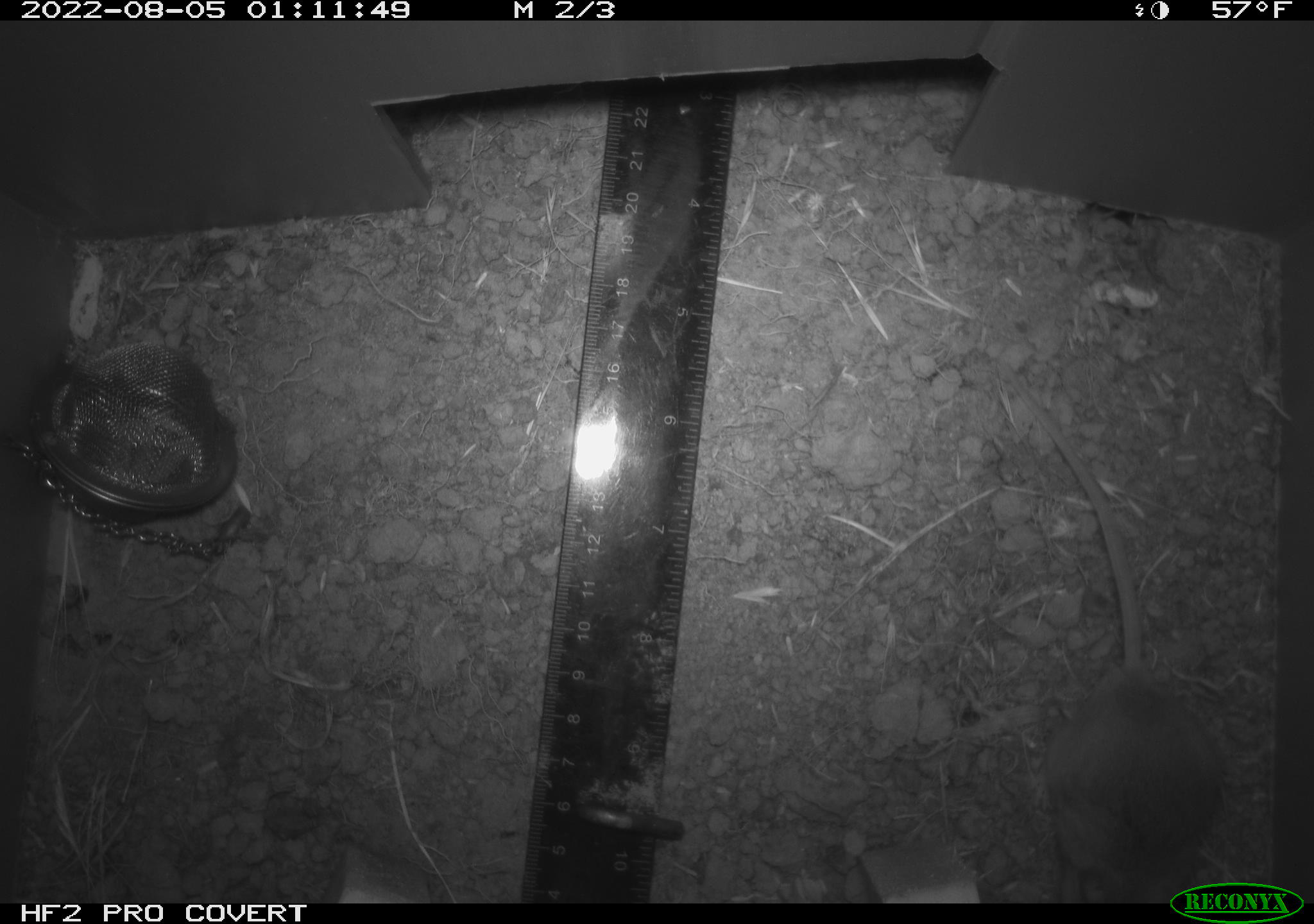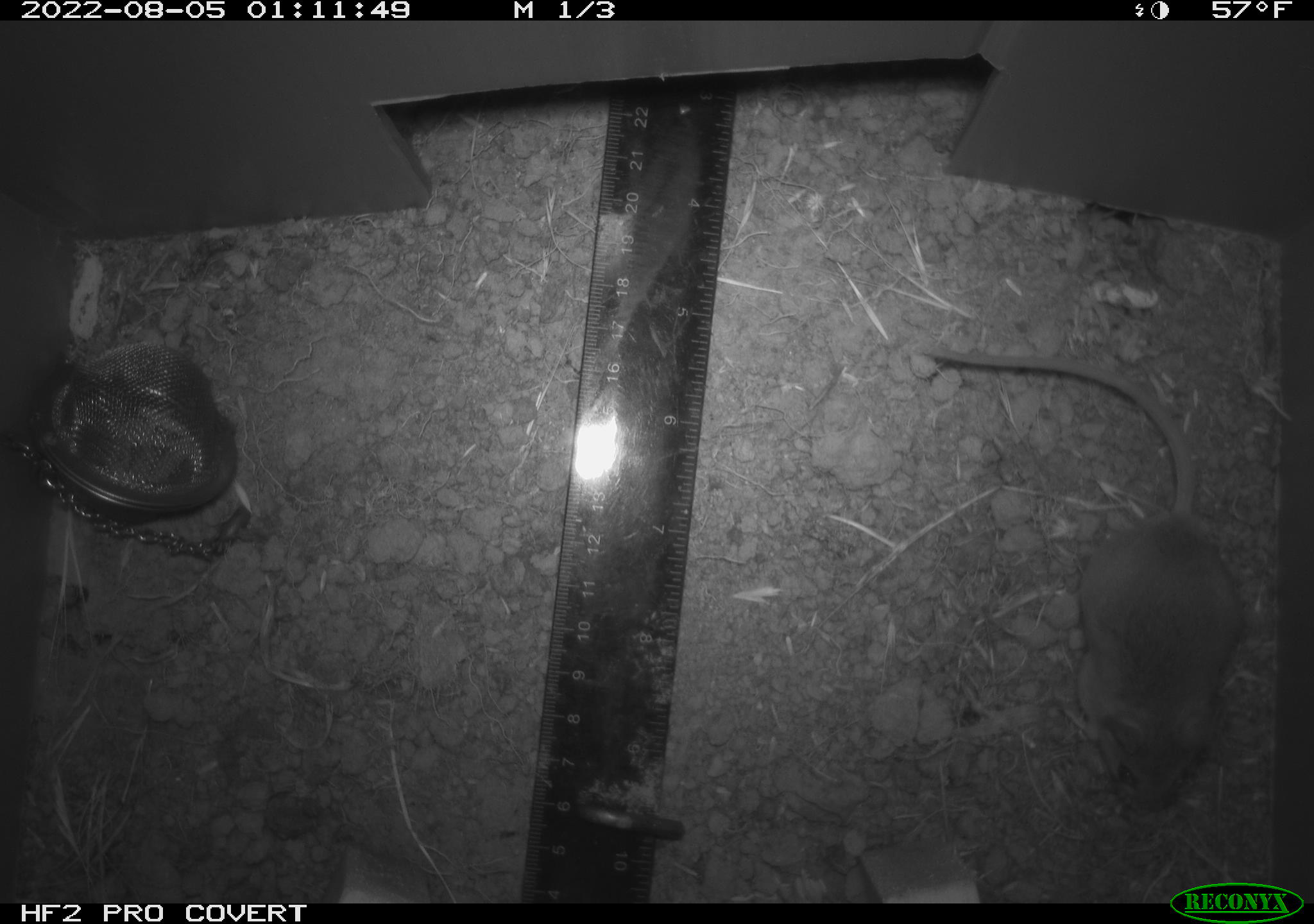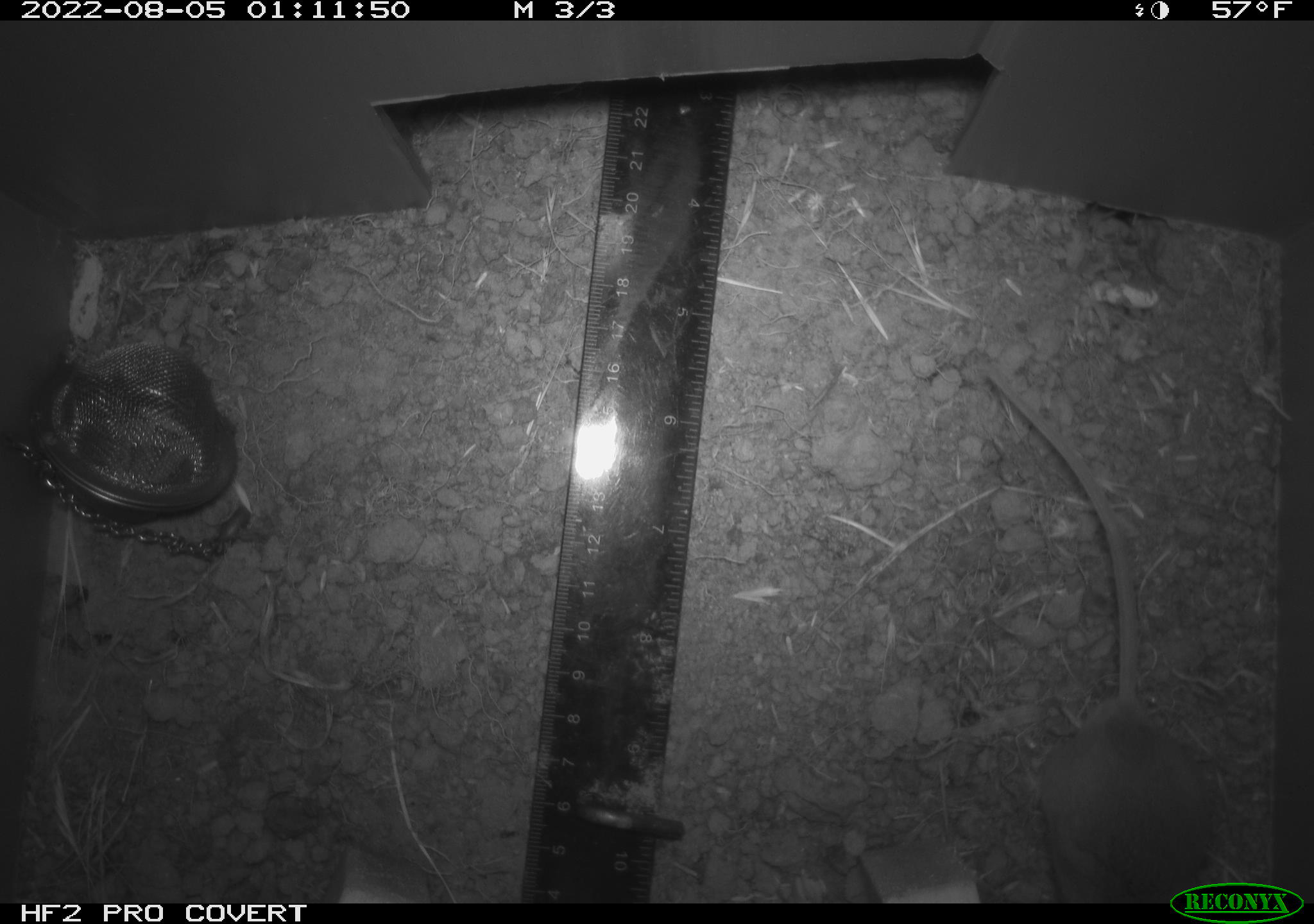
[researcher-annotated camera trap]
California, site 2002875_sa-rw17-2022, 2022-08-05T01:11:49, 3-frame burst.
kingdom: Animalia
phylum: Chordata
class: Mammalia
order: Rodentia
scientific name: Rodentia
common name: mouse species